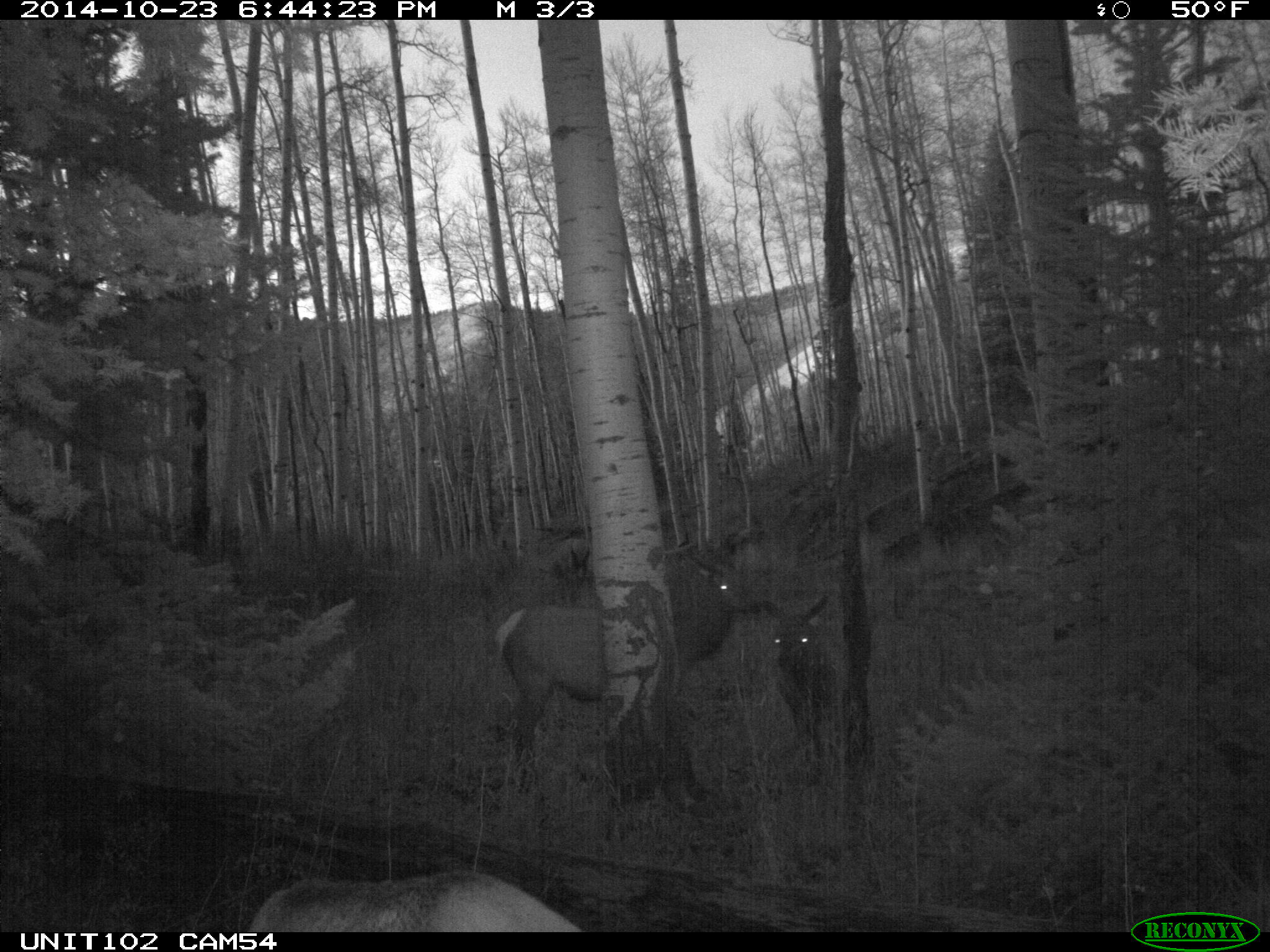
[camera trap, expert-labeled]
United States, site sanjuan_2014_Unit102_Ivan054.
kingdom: Animalia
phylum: Chordata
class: Mammalia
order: Artiodactyla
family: Cervidae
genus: Cervus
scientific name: Cervus elaphus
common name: red deer